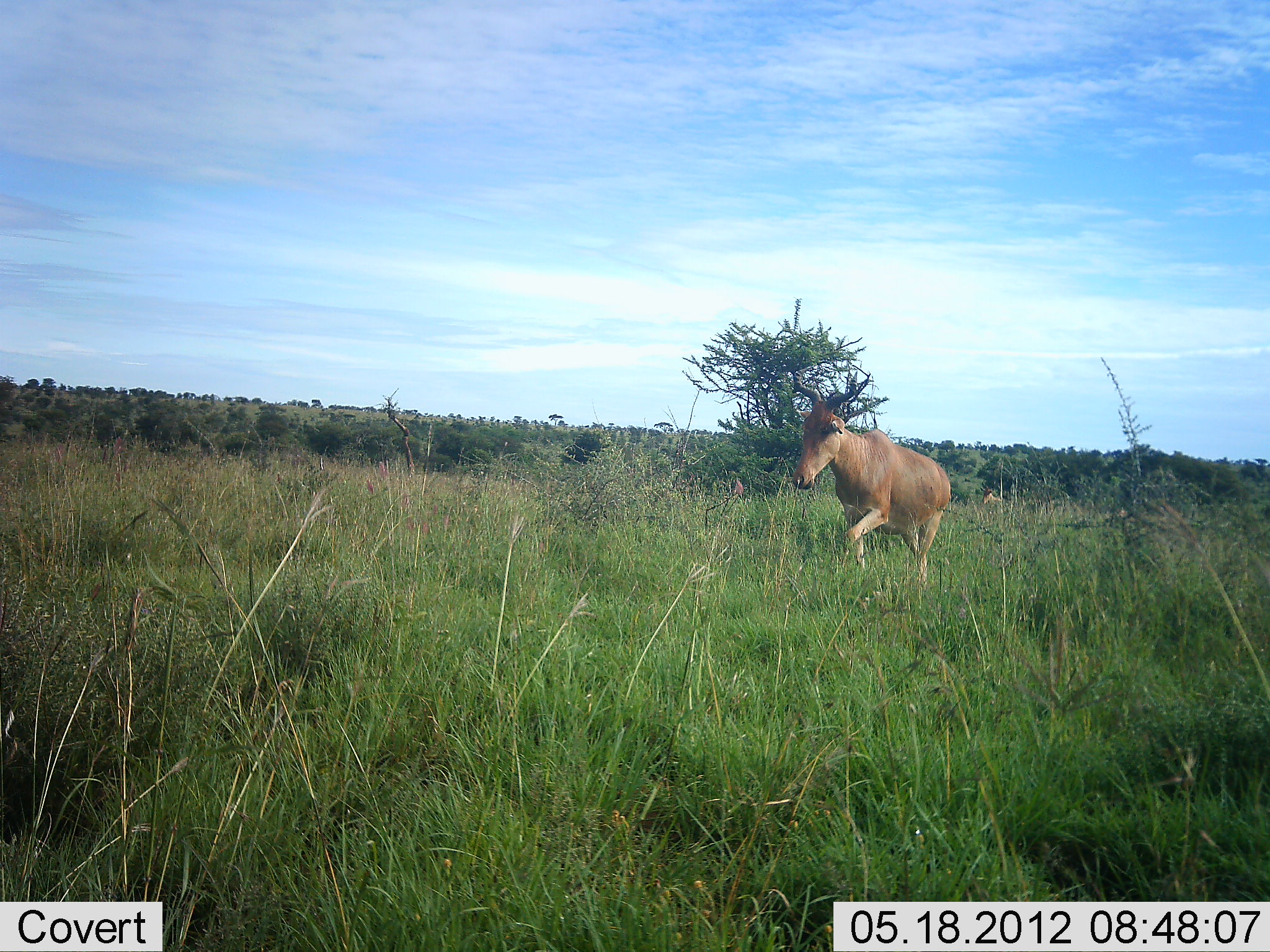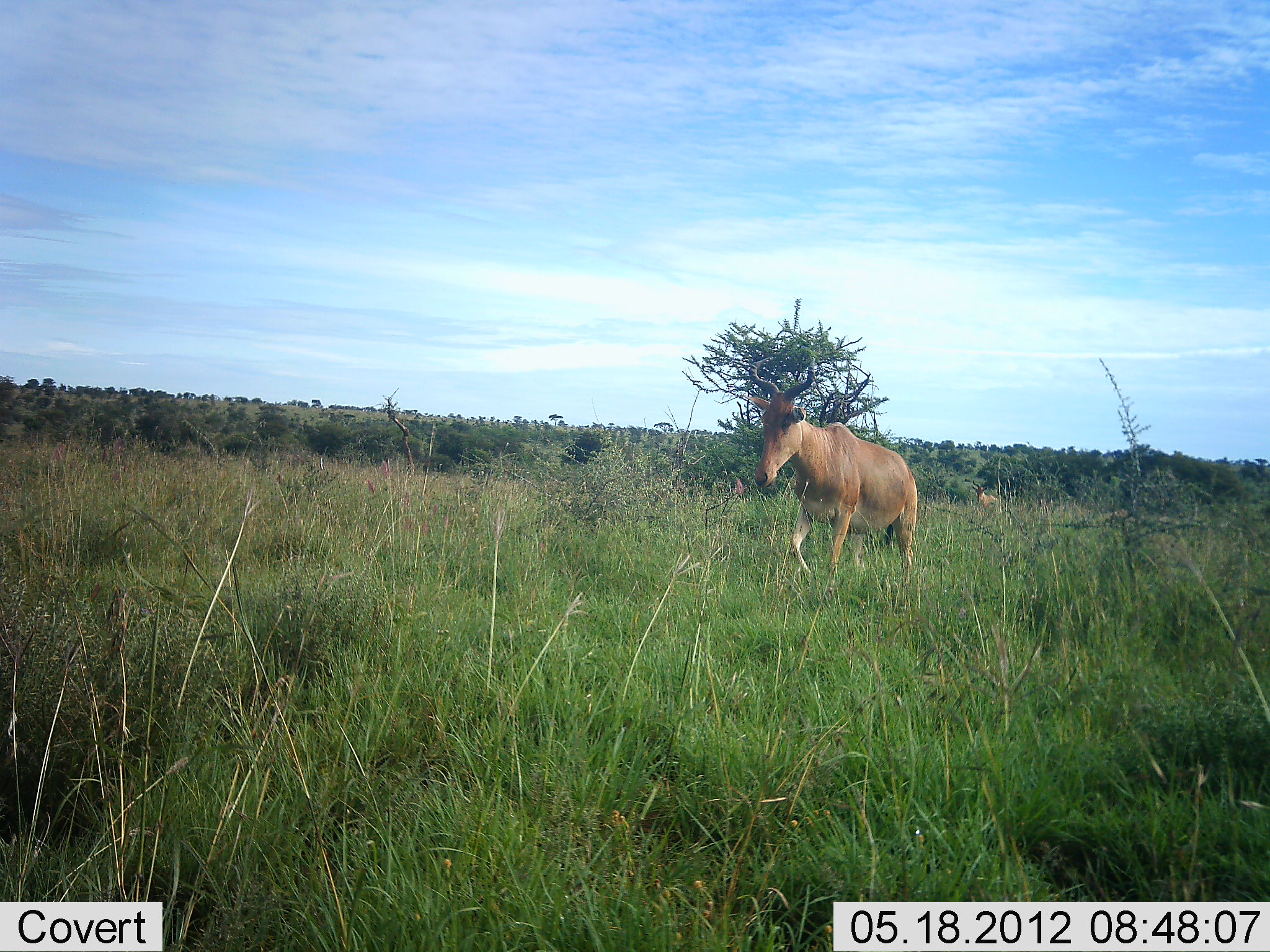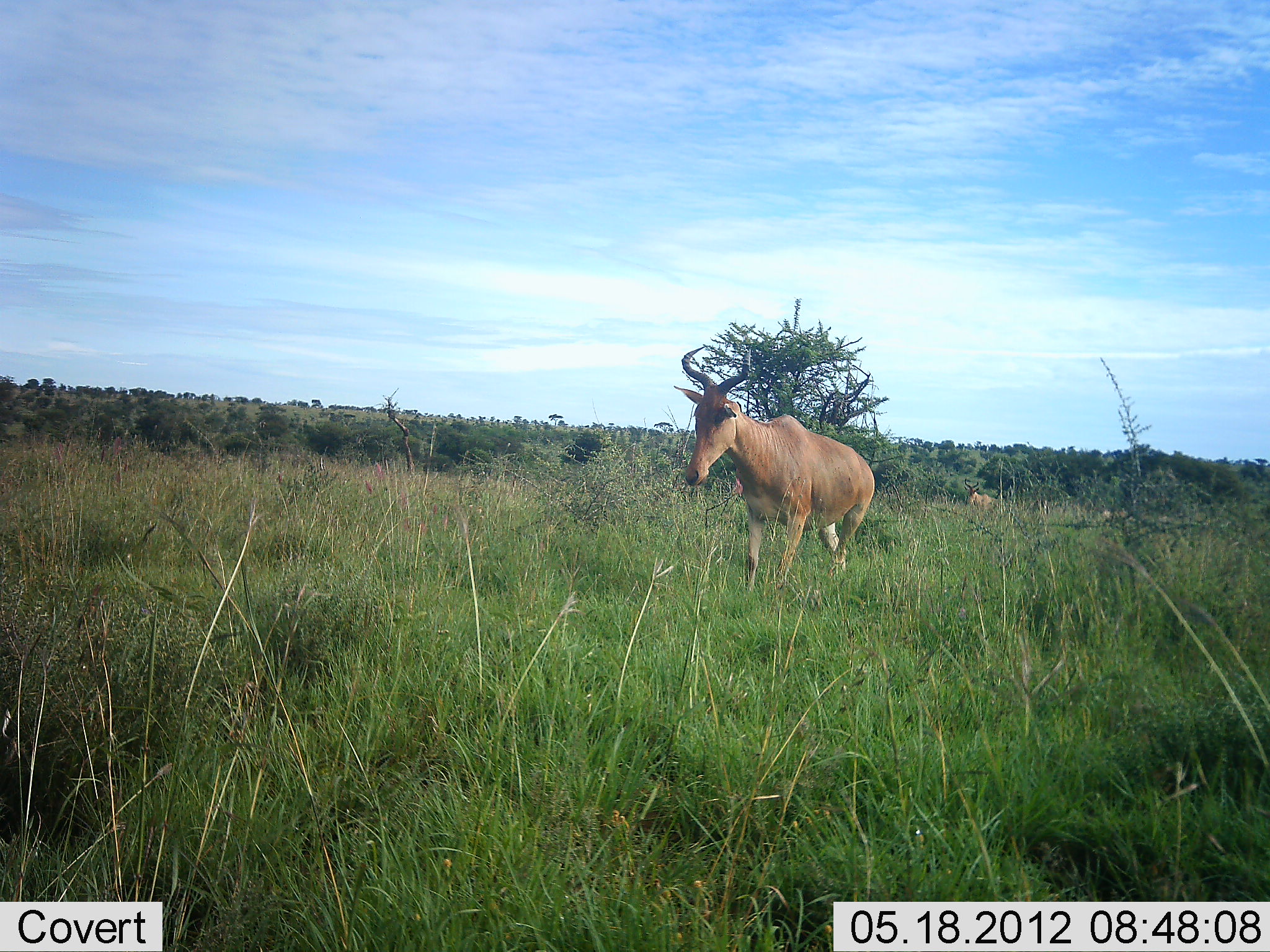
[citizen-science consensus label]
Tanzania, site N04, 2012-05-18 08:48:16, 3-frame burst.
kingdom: Animalia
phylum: Chordata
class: Mammalia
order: Artiodactyla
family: Bovidae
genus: Alcelaphus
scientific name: Alcelaphus buselaphus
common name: hartebeest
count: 2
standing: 5%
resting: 0%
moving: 100%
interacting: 0%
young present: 0%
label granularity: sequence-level